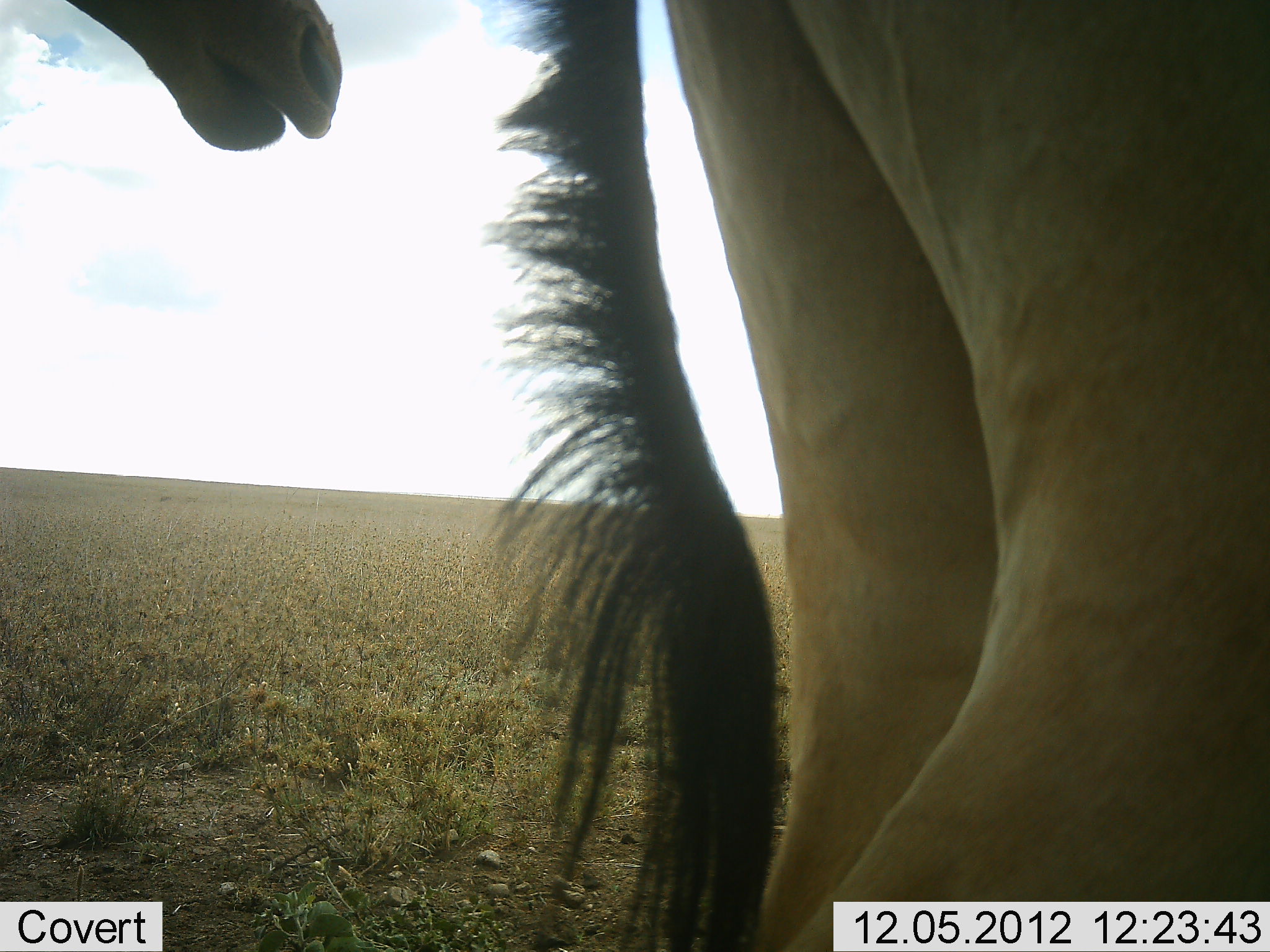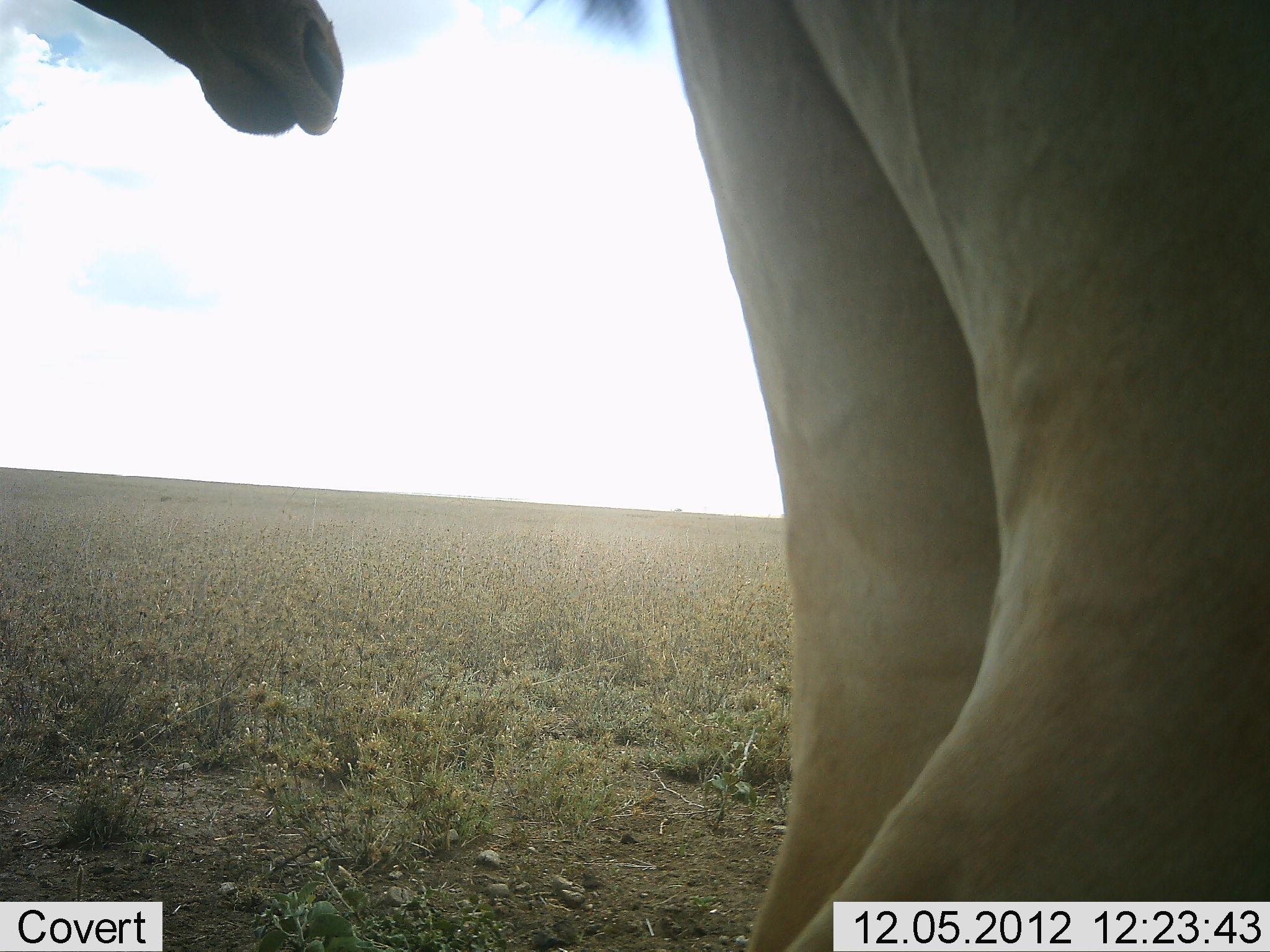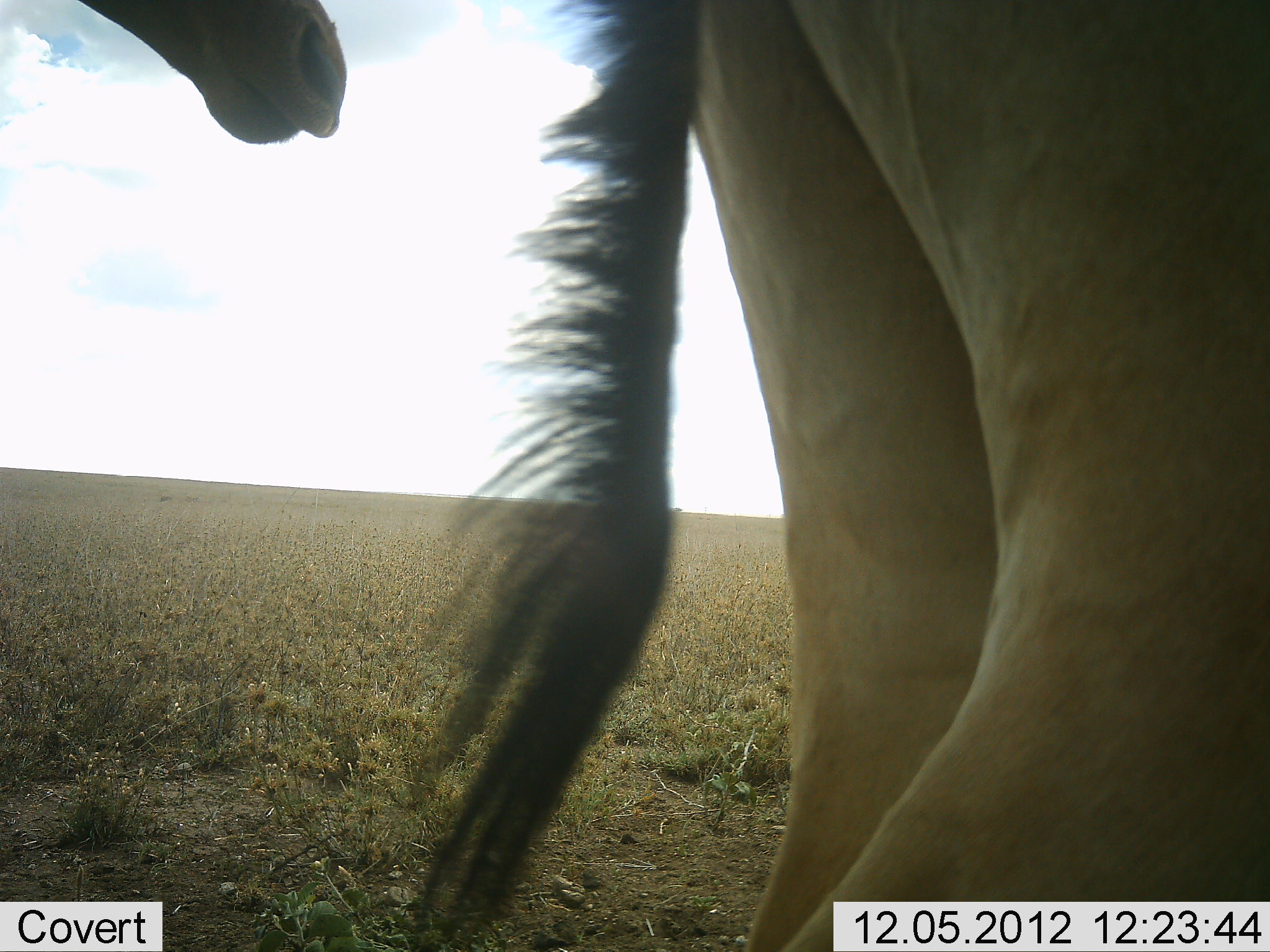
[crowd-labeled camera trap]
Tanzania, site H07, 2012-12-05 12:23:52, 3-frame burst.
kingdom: Animalia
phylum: Chordata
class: Mammalia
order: Artiodactyla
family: Bovidae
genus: Alcelaphus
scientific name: Alcelaphus buselaphus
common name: hartebeest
Hartebeest (Alcelaphus buselaphus), count 2. Behavior (volunteer vote fractions): standing 100%, resting 0%, moving 0%, interacting 0%. Young present (vote fraction): 0%. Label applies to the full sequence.